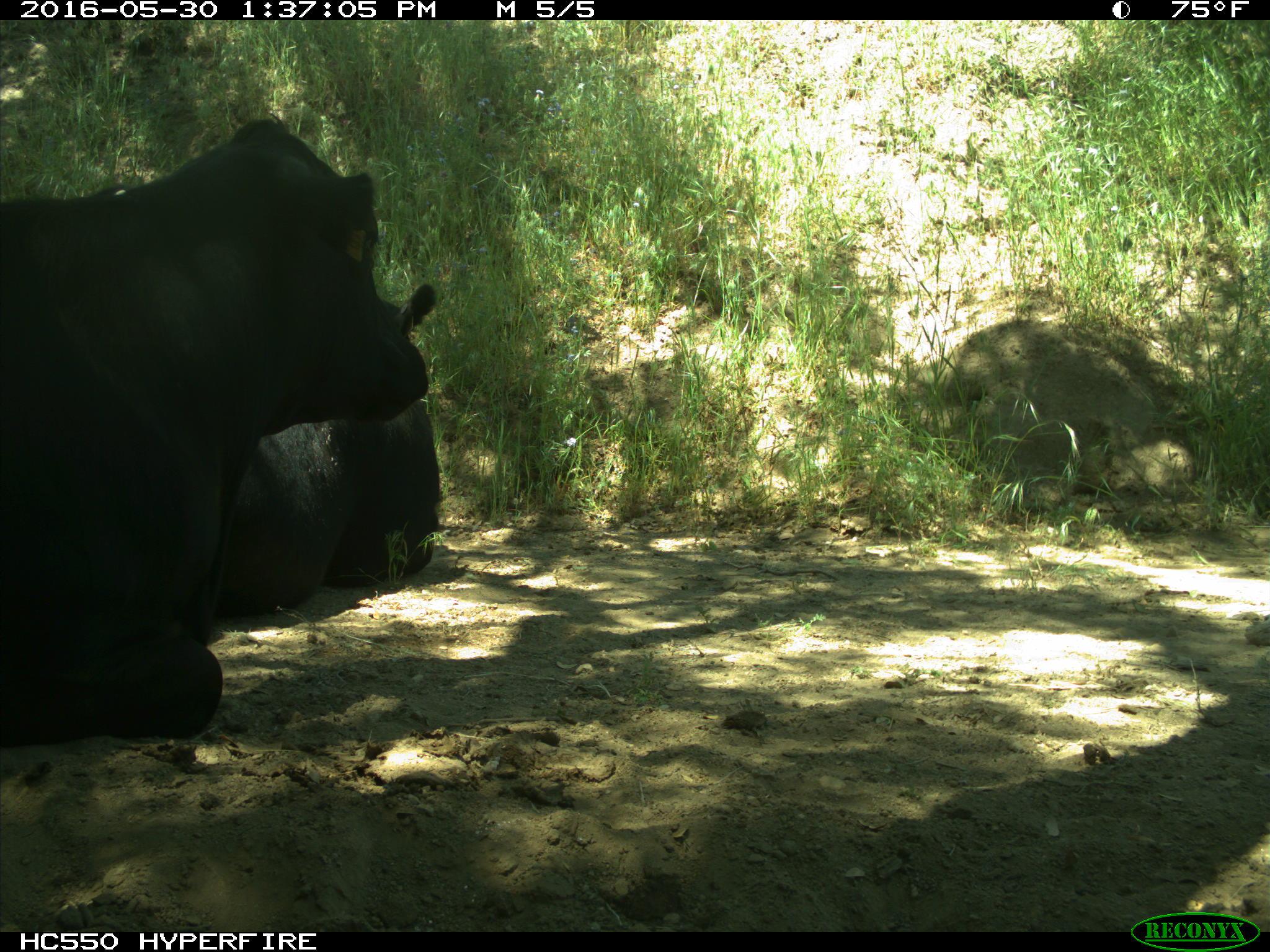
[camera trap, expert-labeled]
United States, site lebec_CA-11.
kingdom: Animalia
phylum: Chordata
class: Mammalia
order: Artiodactyla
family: Bovidae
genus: Bos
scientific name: Bos taurus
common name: domestic cow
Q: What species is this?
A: Bos taurus (domestic cow).